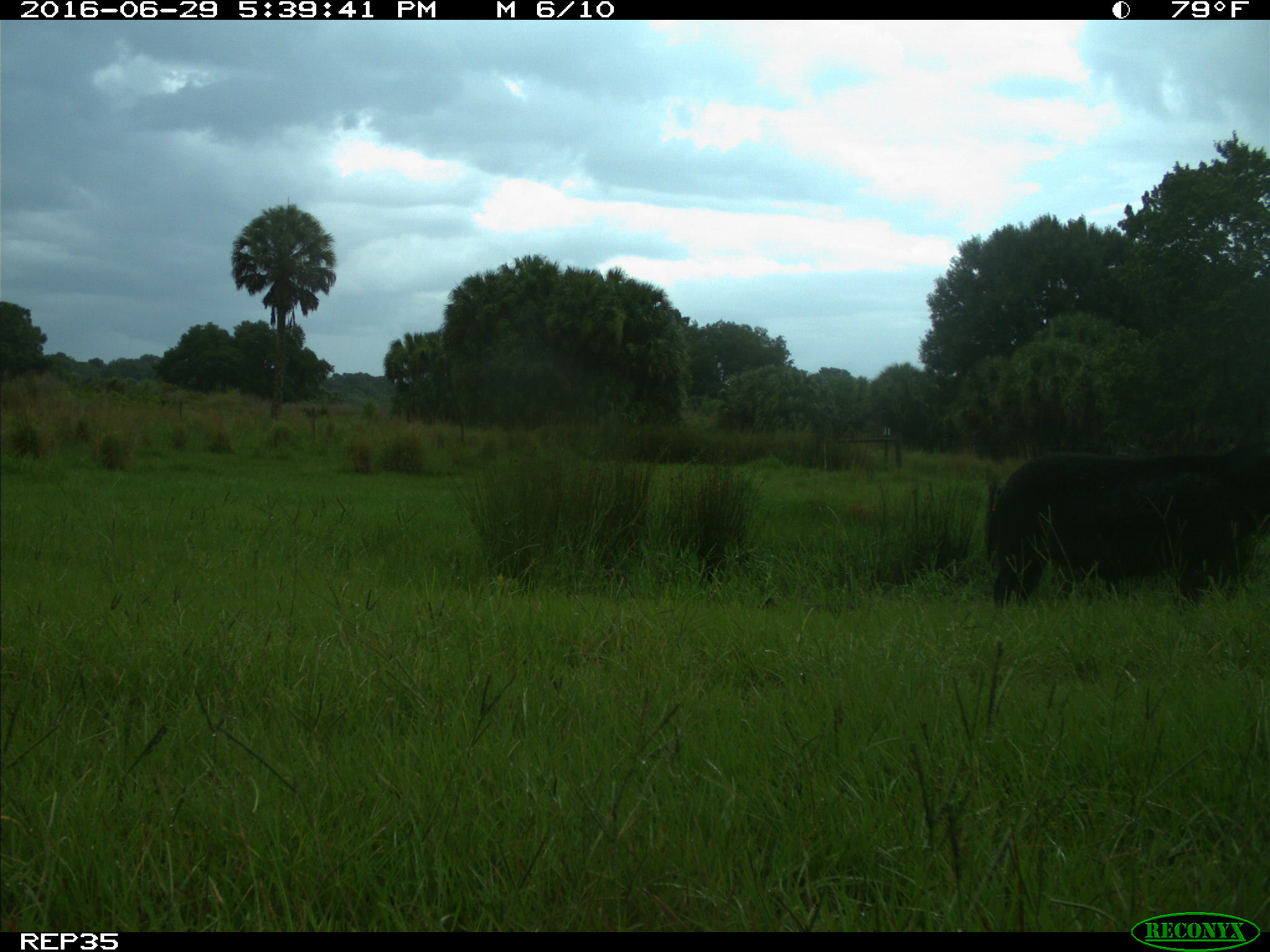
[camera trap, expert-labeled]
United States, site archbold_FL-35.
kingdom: Animalia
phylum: Chordata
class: Mammalia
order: Artiodactyla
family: Suidae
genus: Sus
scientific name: Sus scrofa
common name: wild boar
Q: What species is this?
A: Sus scrofa (wild boar).